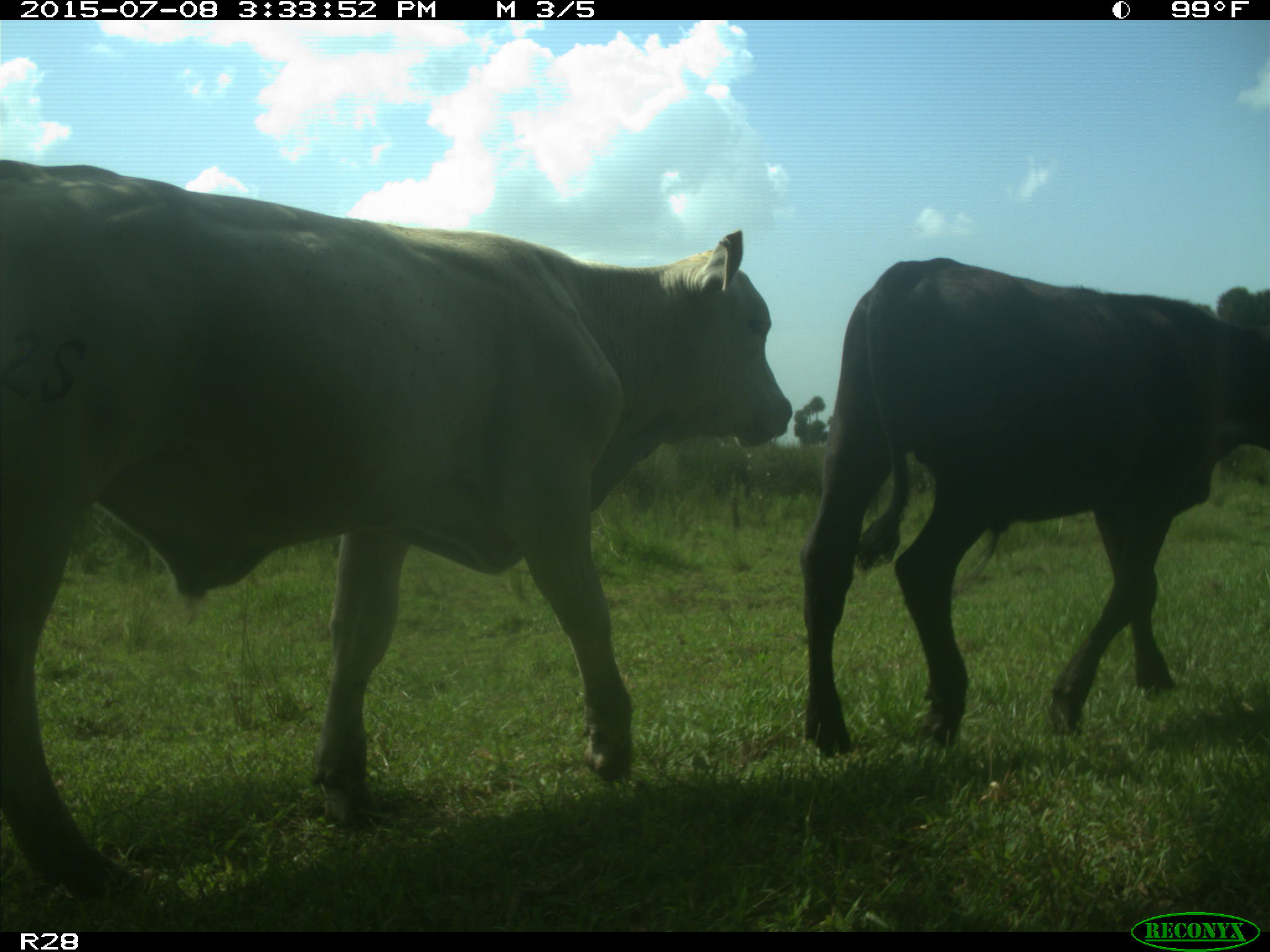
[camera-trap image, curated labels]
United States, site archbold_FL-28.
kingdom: Animalia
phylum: Chordata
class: Mammalia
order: Artiodactyla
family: Bovidae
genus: Bos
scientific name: Bos taurus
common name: domestic cow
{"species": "Bos taurus (domestic cow)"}